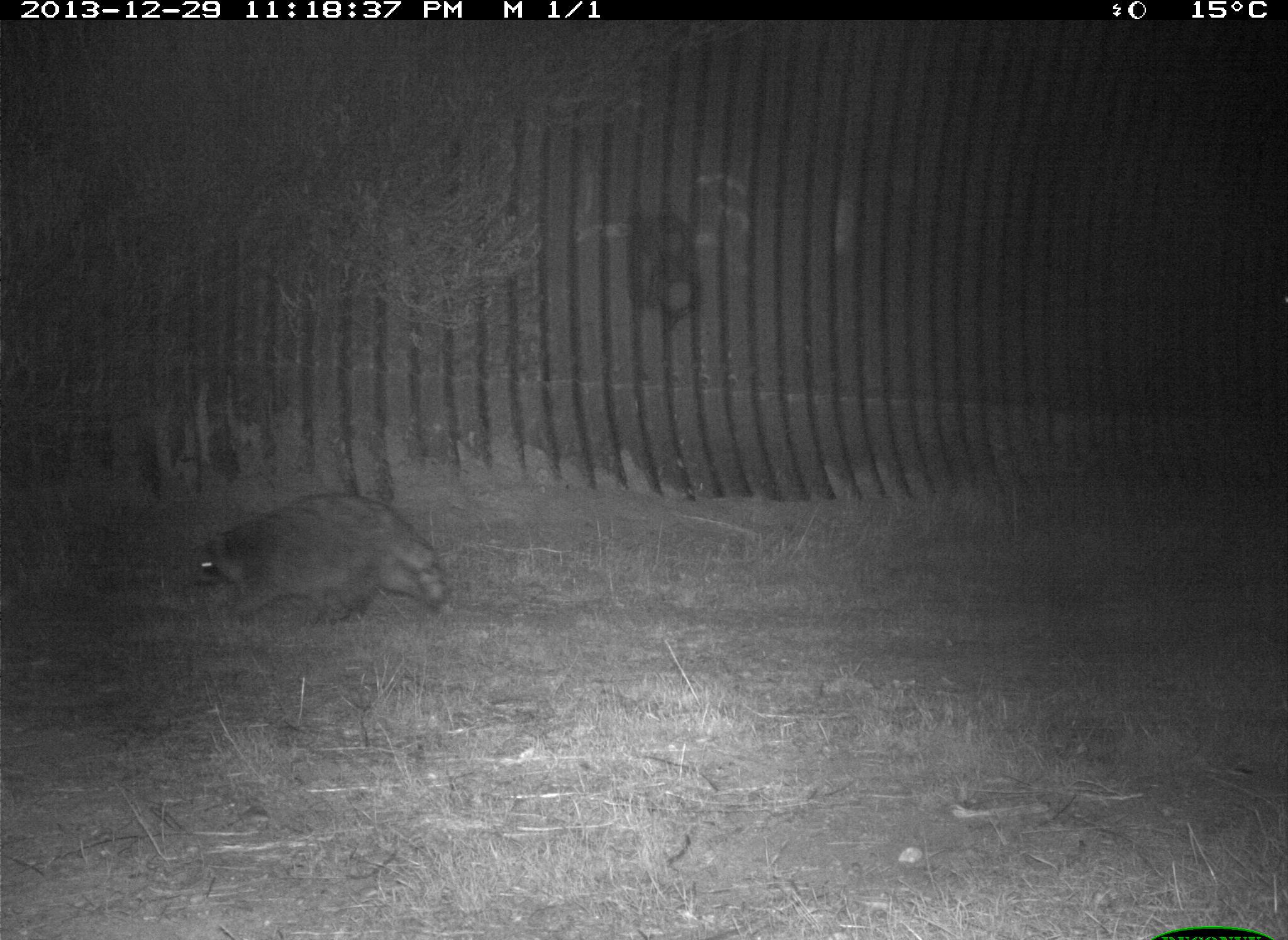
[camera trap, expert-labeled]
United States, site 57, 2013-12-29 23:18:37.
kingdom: Animalia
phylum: Chordata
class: Mammalia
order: Carnivora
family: Procyonidae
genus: Procyon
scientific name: Procyon lotor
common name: raccoon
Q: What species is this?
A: Raccoon (Procyon lotor).